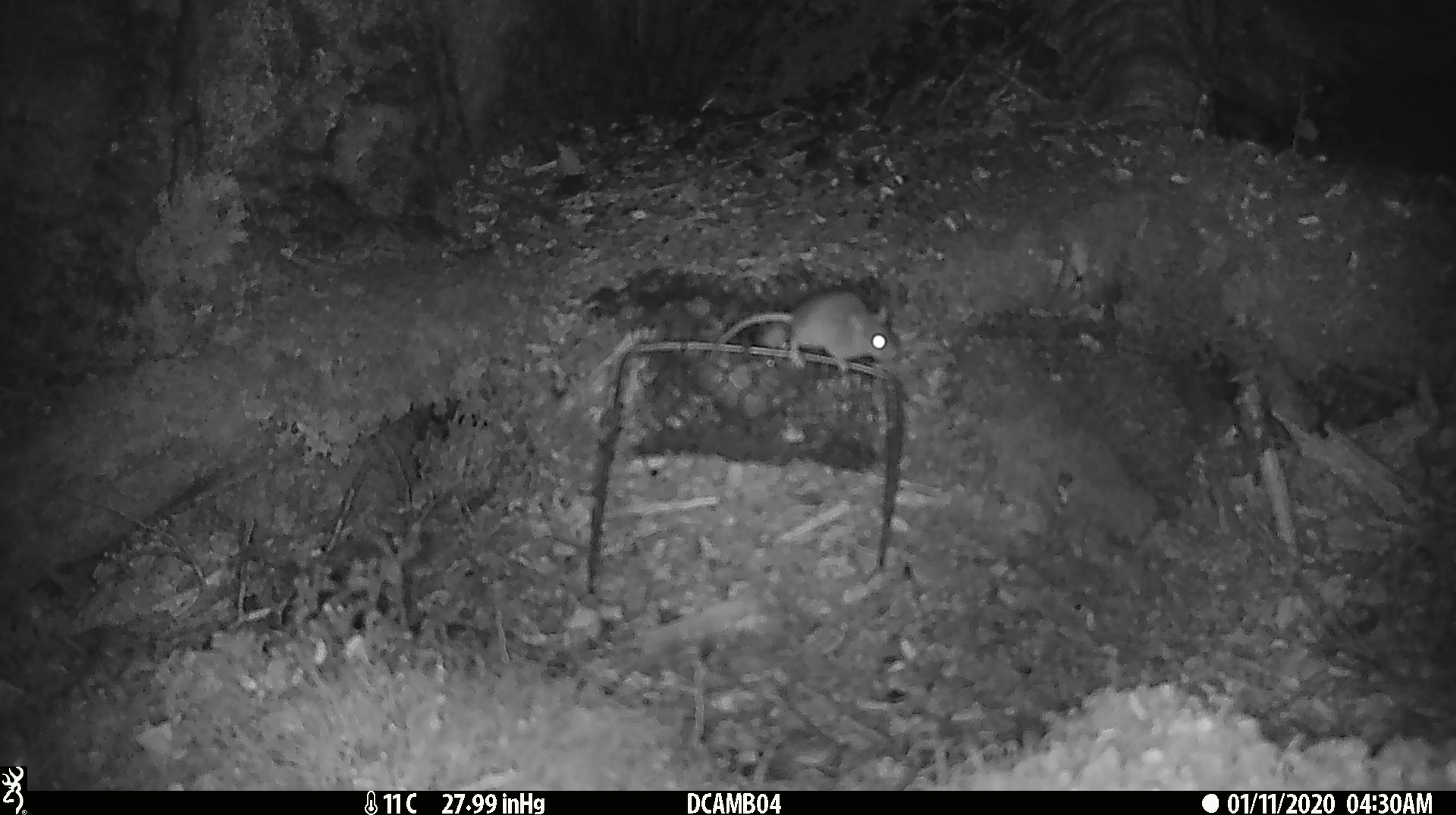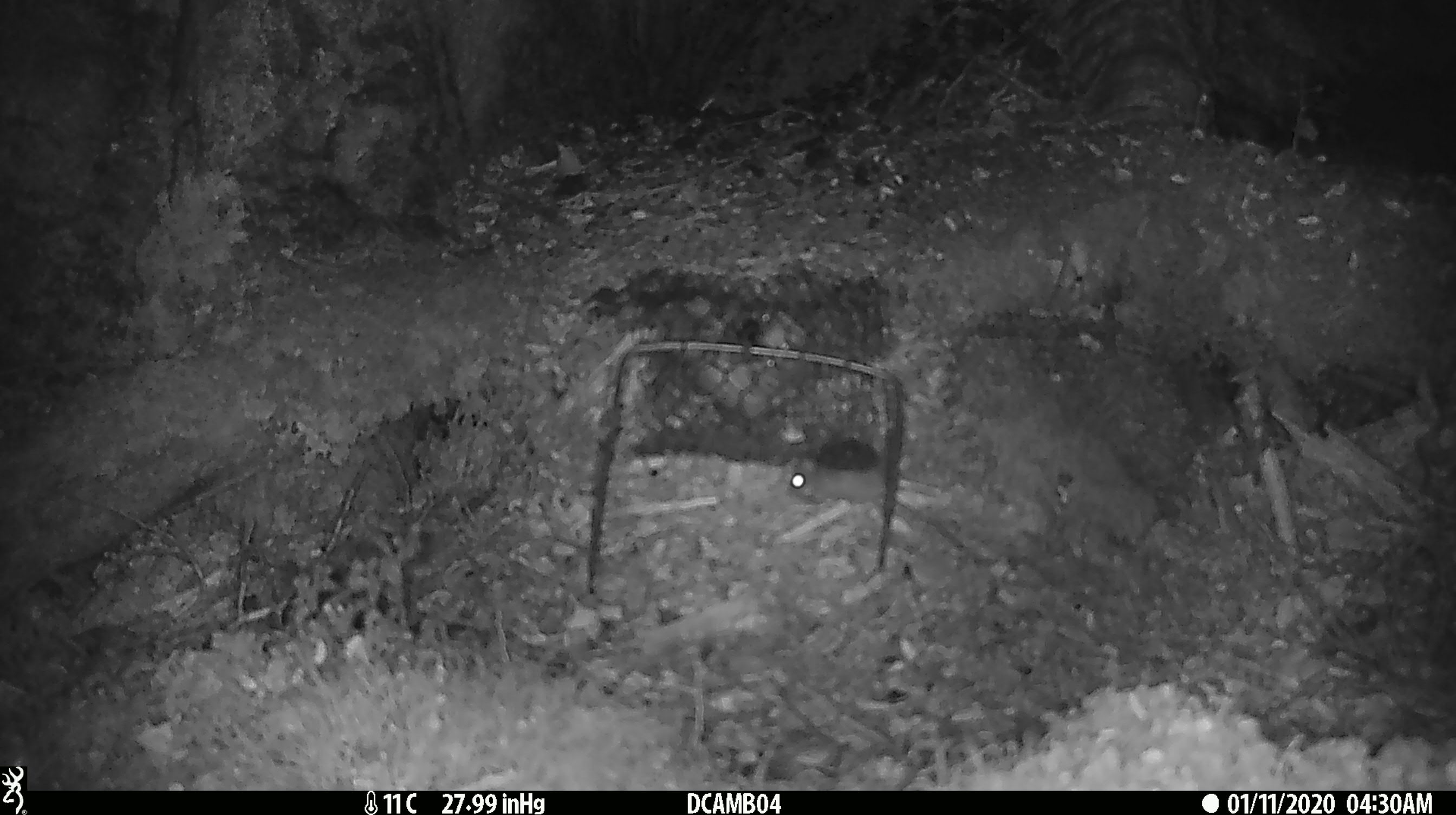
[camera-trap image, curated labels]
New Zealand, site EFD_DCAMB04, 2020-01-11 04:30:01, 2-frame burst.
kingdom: Animalia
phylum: Chordata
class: Mammalia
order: Rodentia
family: Muridae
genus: Mus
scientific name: Mus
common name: mouse